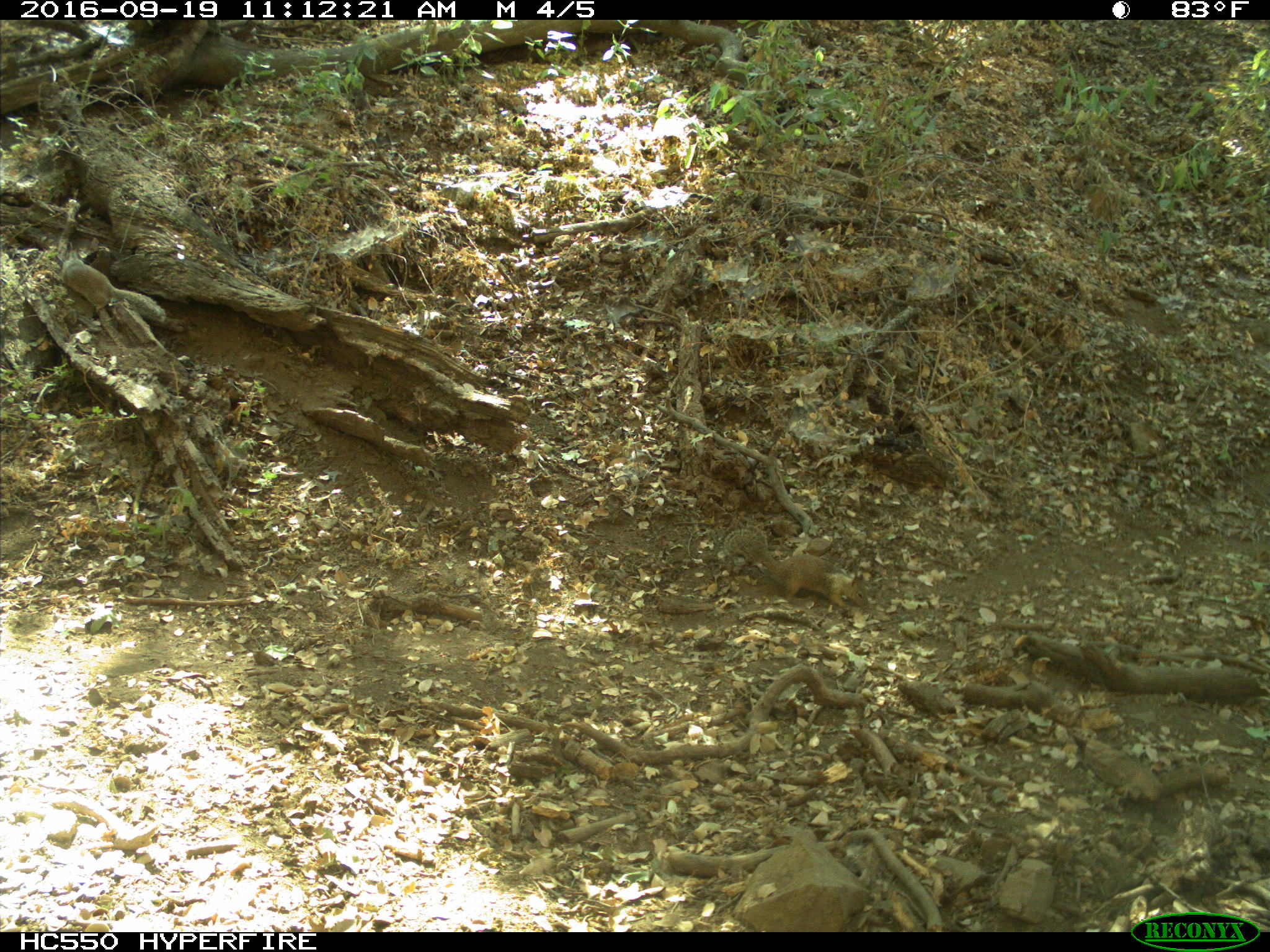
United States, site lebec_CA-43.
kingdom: Animalia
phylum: Chordata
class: Mammalia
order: Rodentia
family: Sciuridae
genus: Otospermophilus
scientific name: Otospermophilus beecheyi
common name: california ground squirrel